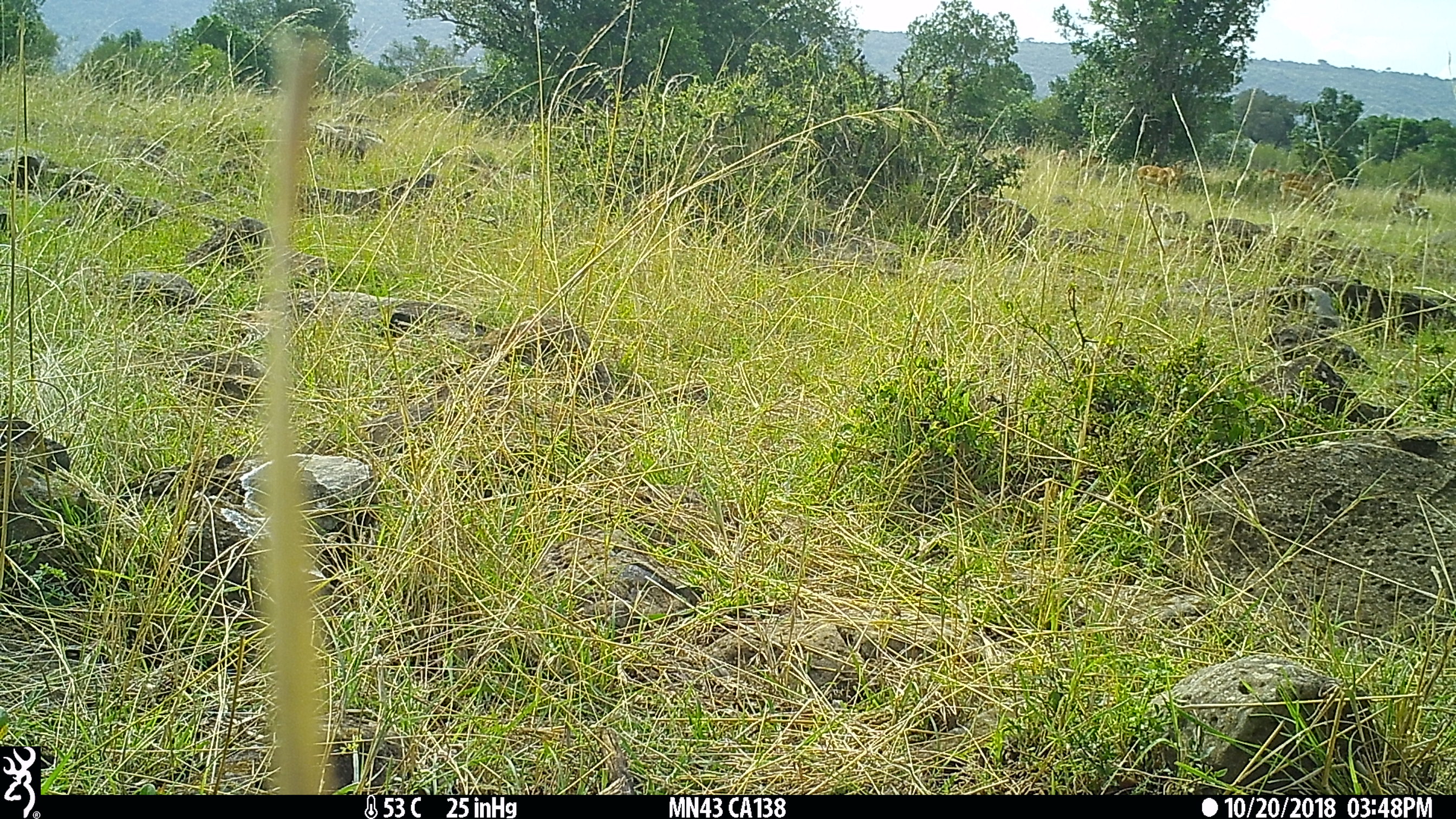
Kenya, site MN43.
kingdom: Animalia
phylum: Chordata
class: Mammalia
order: Artiodactyla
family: Bovidae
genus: Aepyceros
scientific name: Aepyceros melampus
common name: impala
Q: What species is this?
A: Impala (Aepyceros melampus).